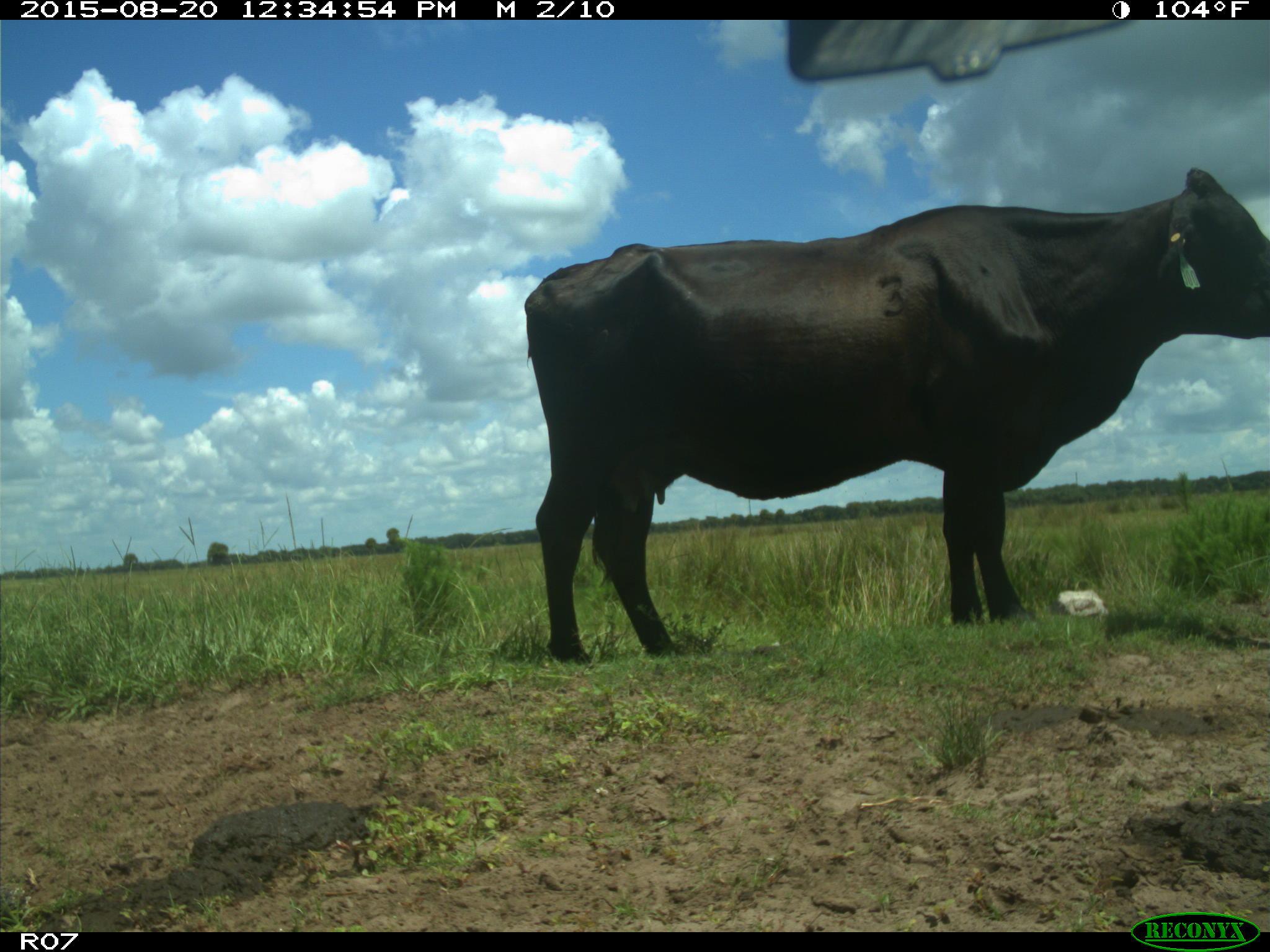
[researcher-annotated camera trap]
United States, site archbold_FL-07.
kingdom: Animalia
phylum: Chordata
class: Mammalia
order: Artiodactyla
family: Bovidae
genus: Bos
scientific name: Bos taurus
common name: domestic cow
Bos taurus (domestic cow).